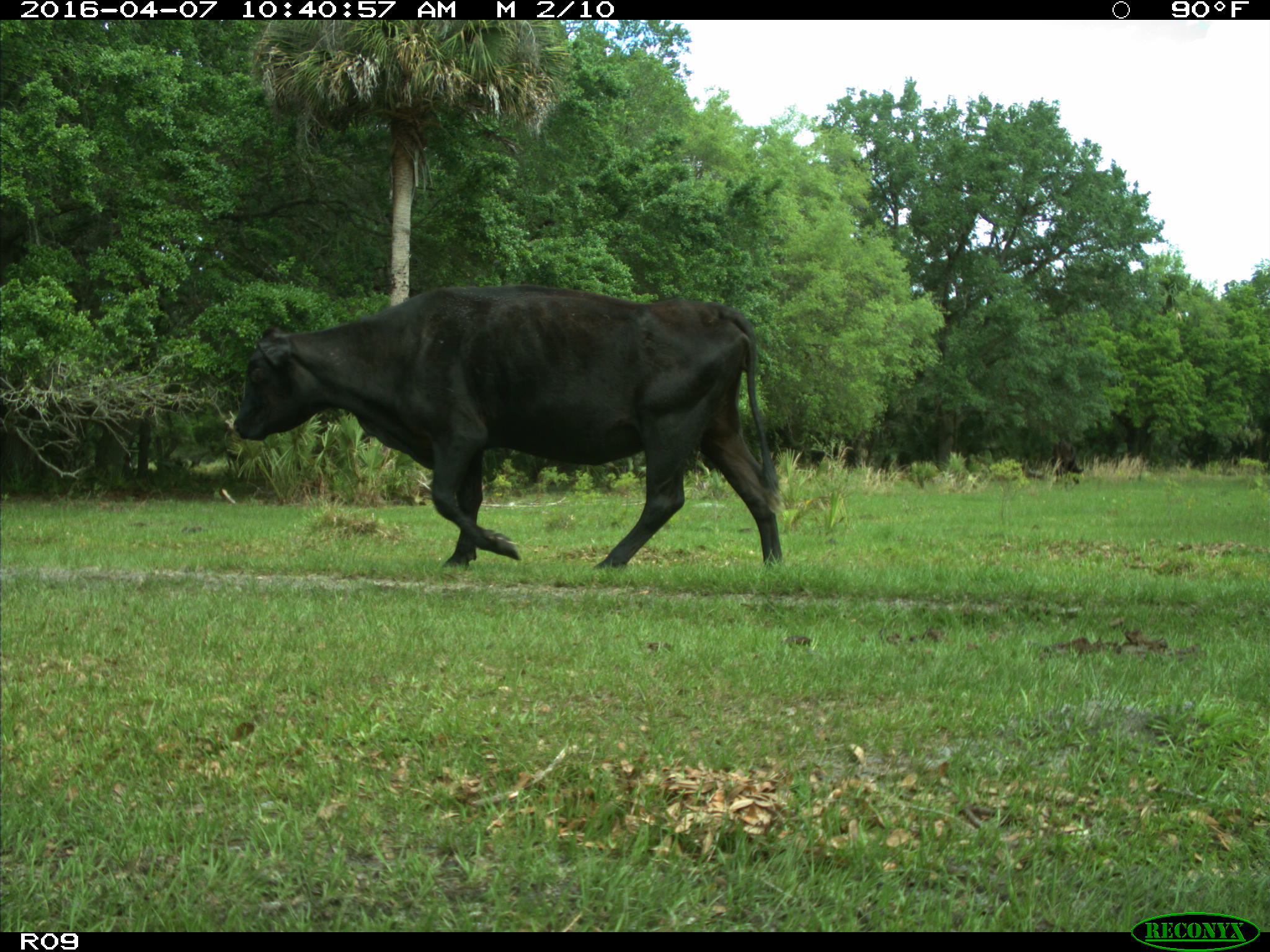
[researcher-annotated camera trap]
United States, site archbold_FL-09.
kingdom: Animalia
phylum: Chordata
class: Mammalia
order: Artiodactyla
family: Bovidae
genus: Bos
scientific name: Bos taurus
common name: domestic cow